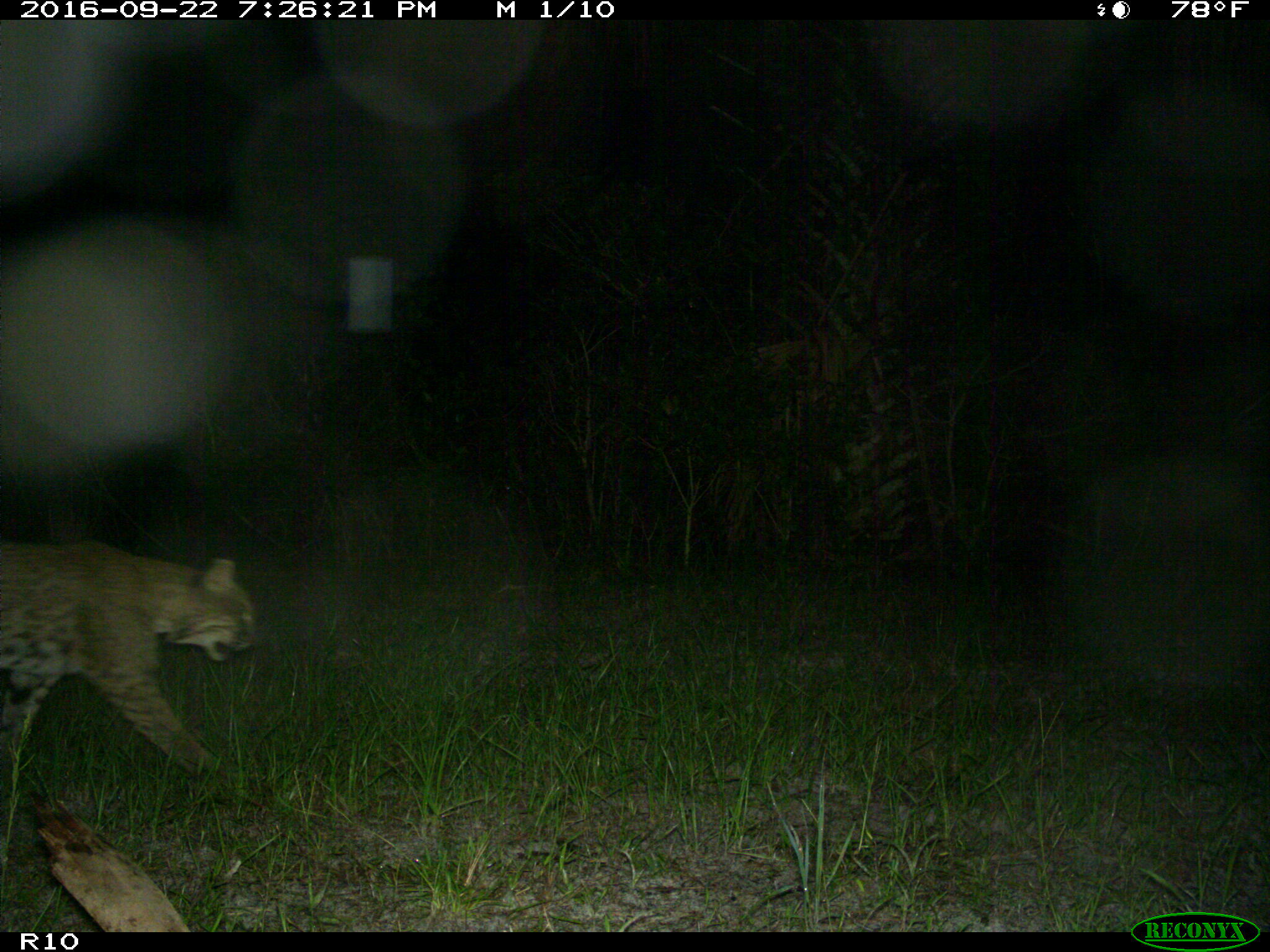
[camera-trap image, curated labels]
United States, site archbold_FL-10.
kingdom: Animalia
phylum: Chordata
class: Mammalia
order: Carnivora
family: Felidae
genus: Lynx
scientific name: Lynx rufus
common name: bobcat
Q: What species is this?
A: Lynx rufus (bobcat).